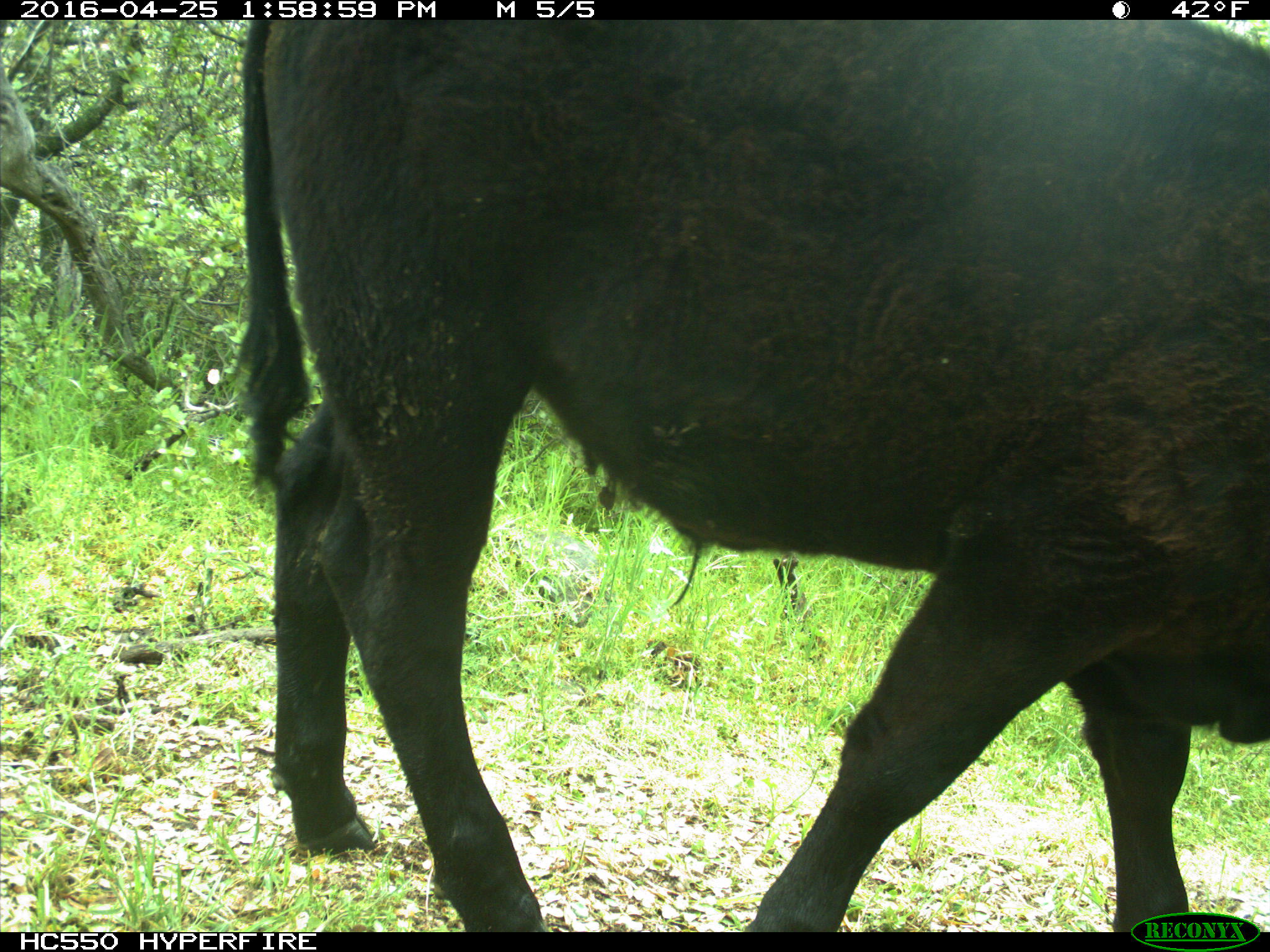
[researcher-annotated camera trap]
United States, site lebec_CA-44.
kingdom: Animalia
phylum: Chordata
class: Mammalia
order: Artiodactyla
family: Bovidae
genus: Bos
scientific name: Bos taurus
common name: domestic cow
Bos taurus (domestic cow).